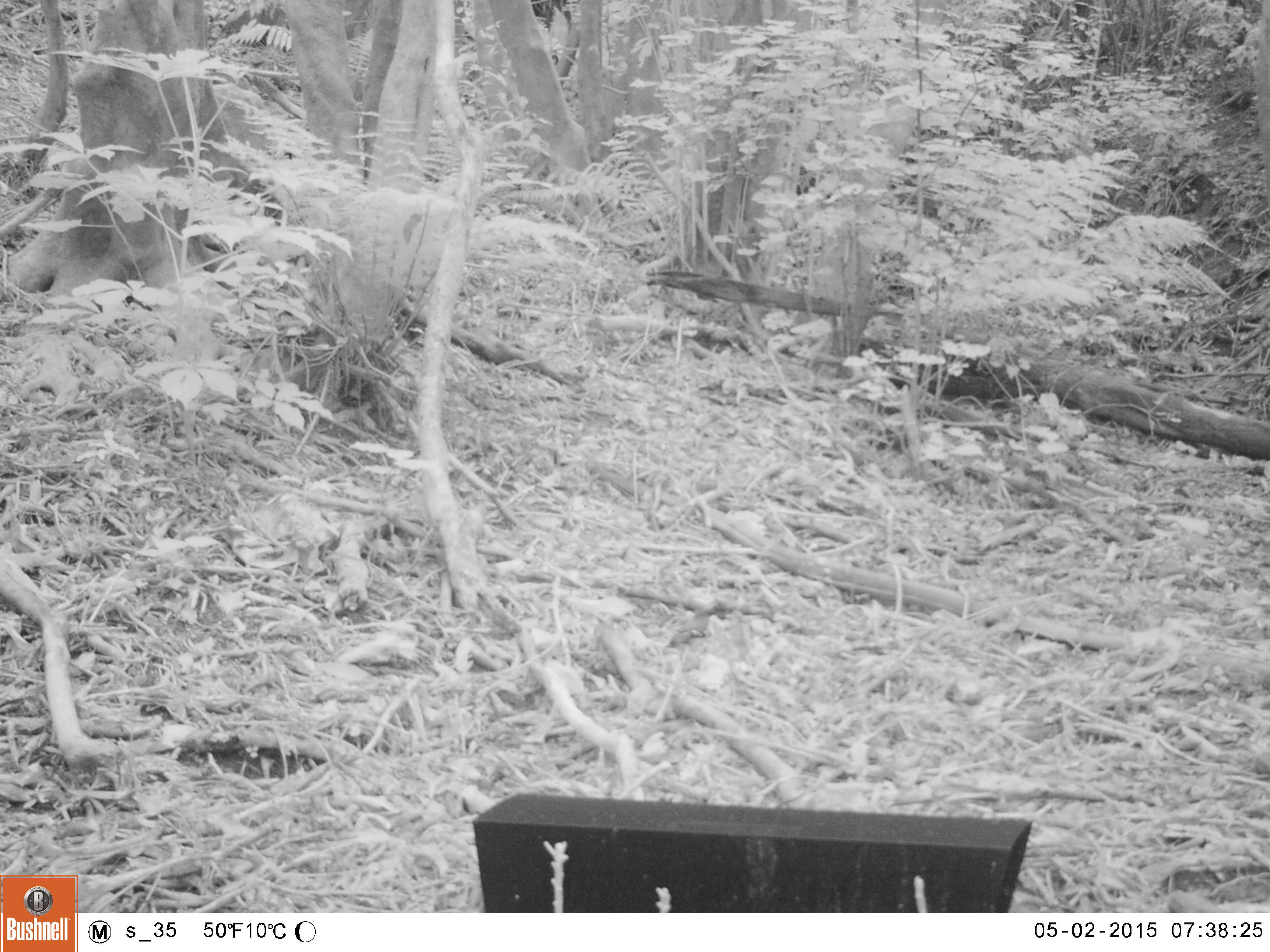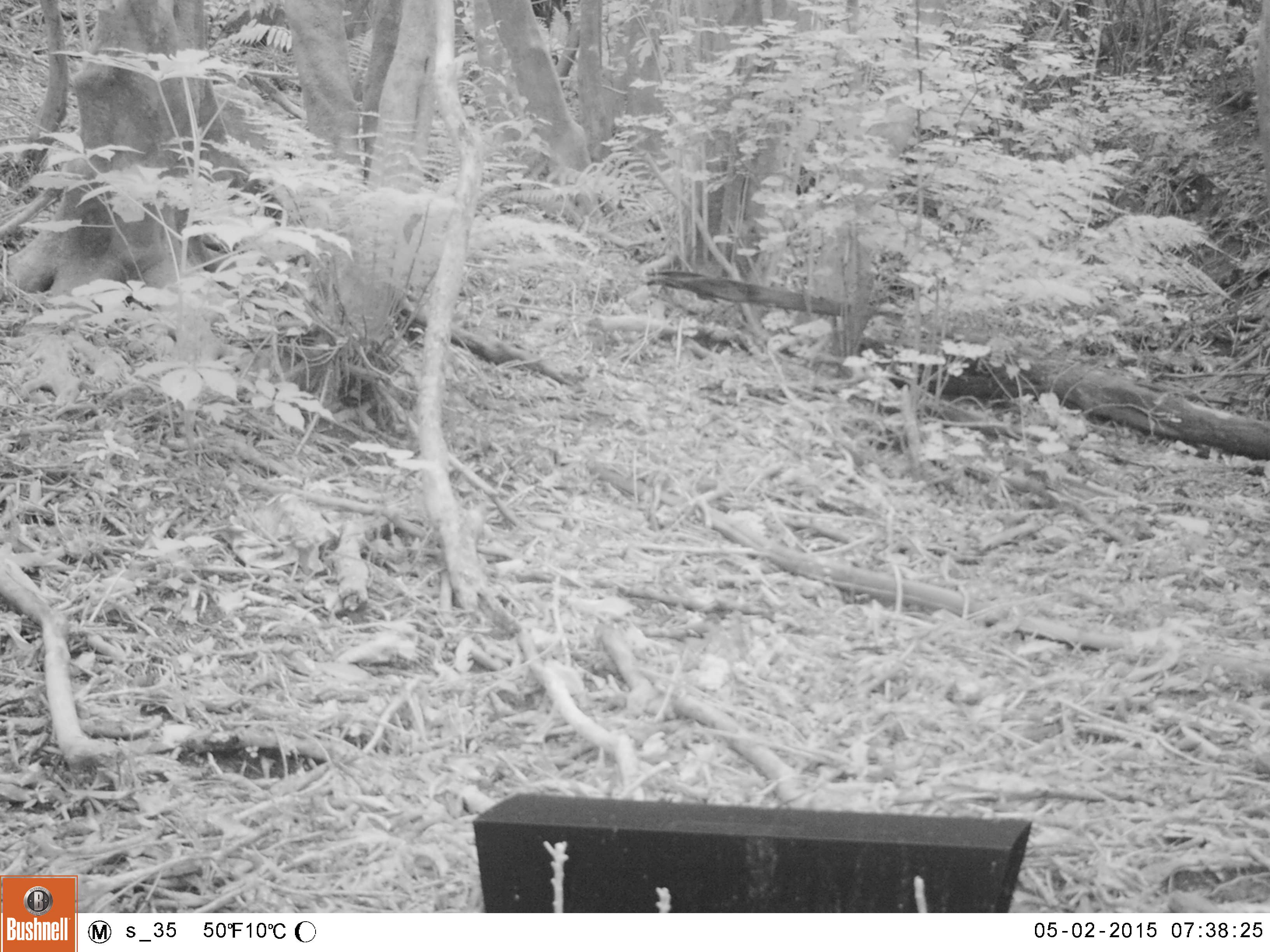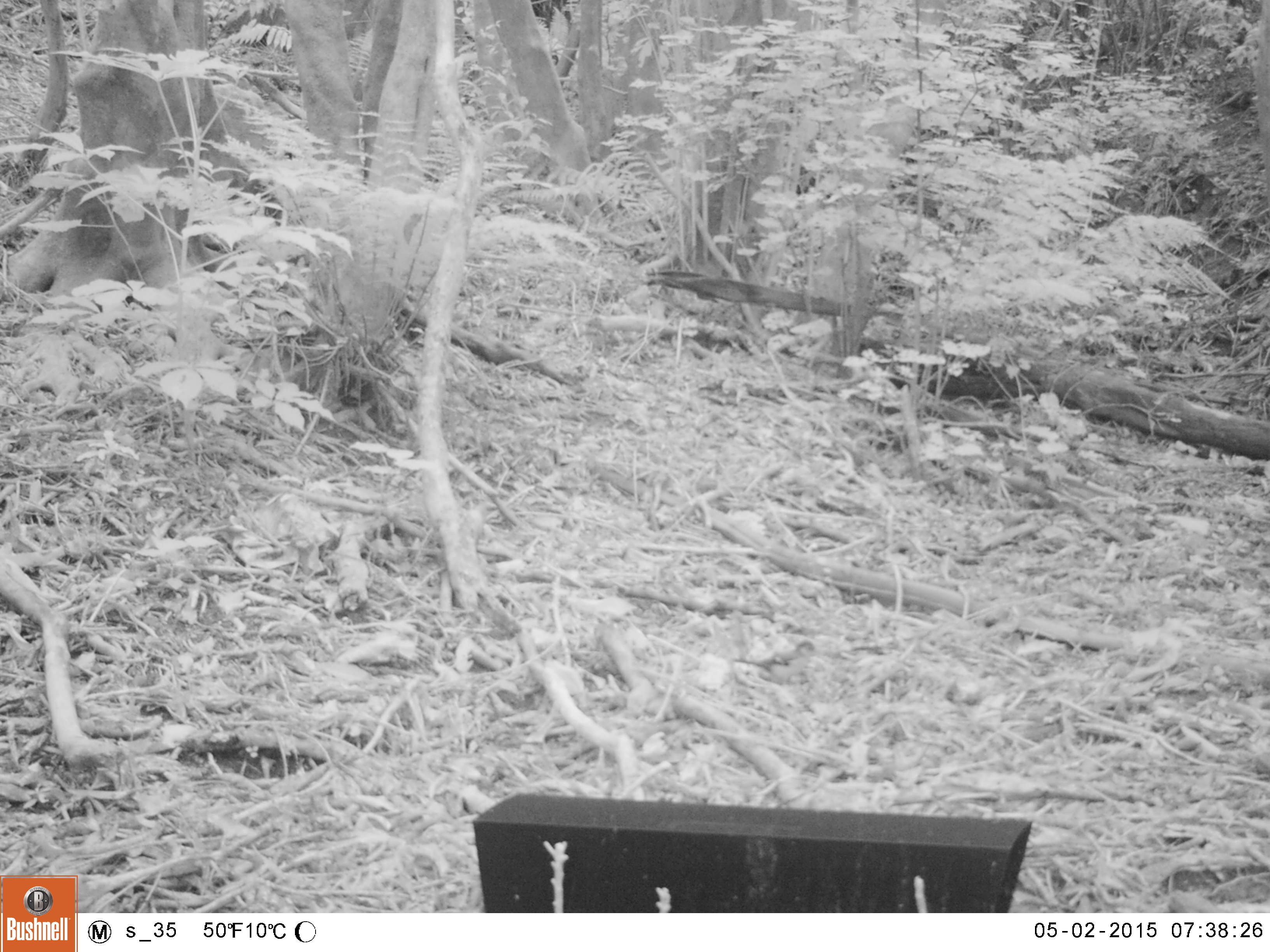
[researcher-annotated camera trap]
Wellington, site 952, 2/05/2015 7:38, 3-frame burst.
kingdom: Animalia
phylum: Chordata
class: Aves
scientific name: Aves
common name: bird